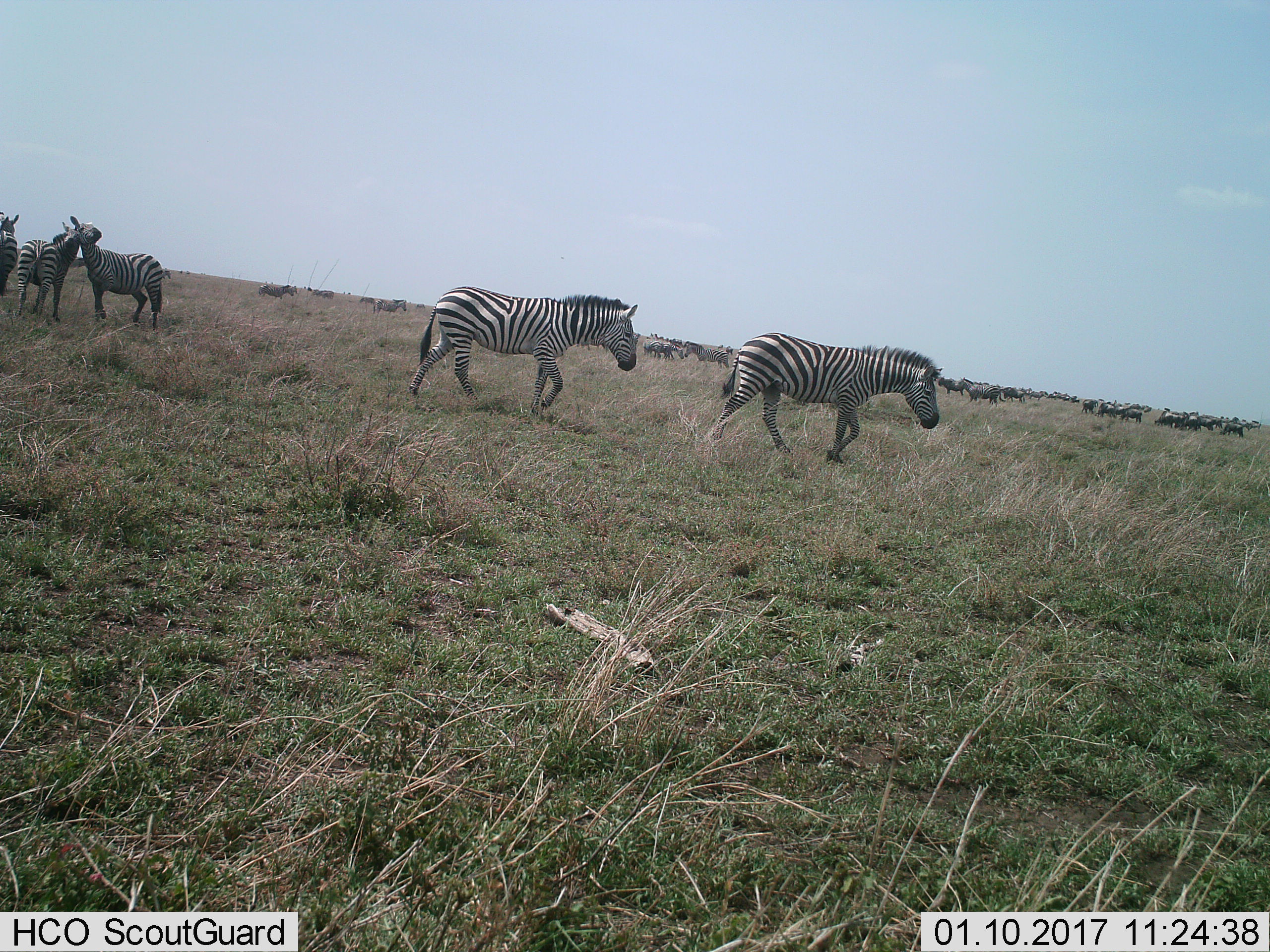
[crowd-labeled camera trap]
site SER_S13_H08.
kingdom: Animalia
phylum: Chordata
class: Mammalia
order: Perissodactyla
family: Equidae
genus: Equus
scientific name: Equus quagga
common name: plains zebra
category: zebraplains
Zebraplains (plains zebra) (Equus quagga), count 11-50. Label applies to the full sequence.